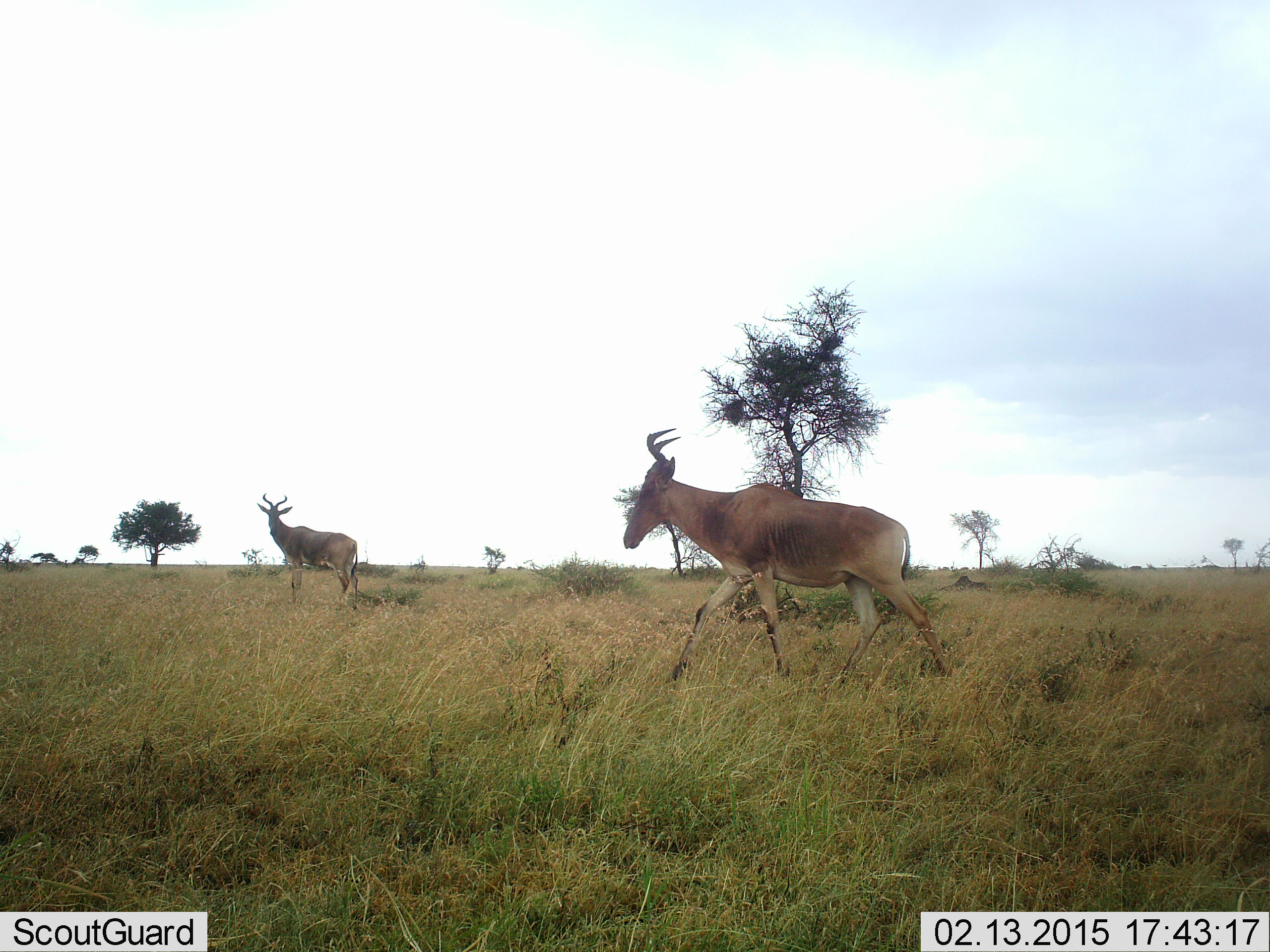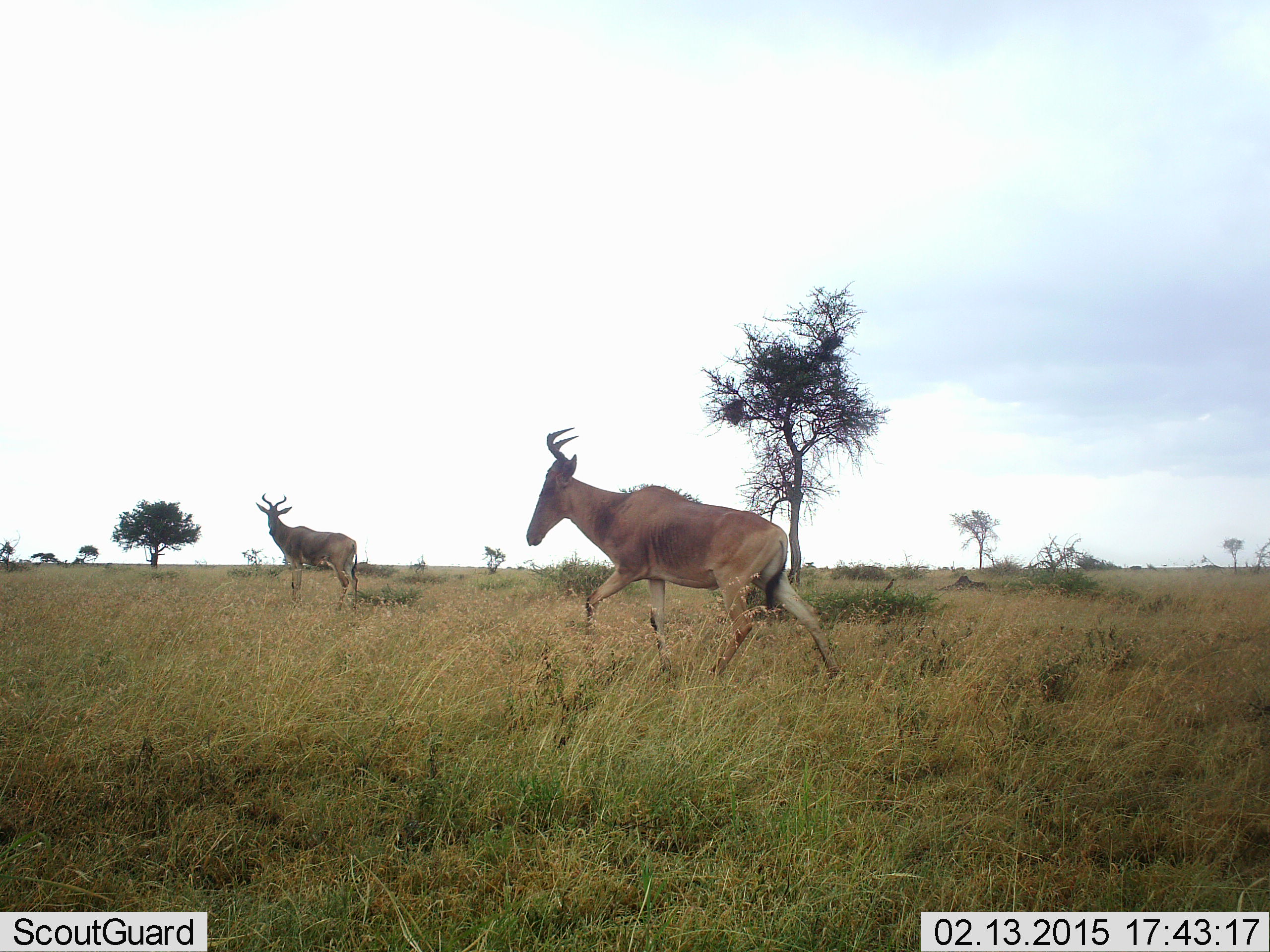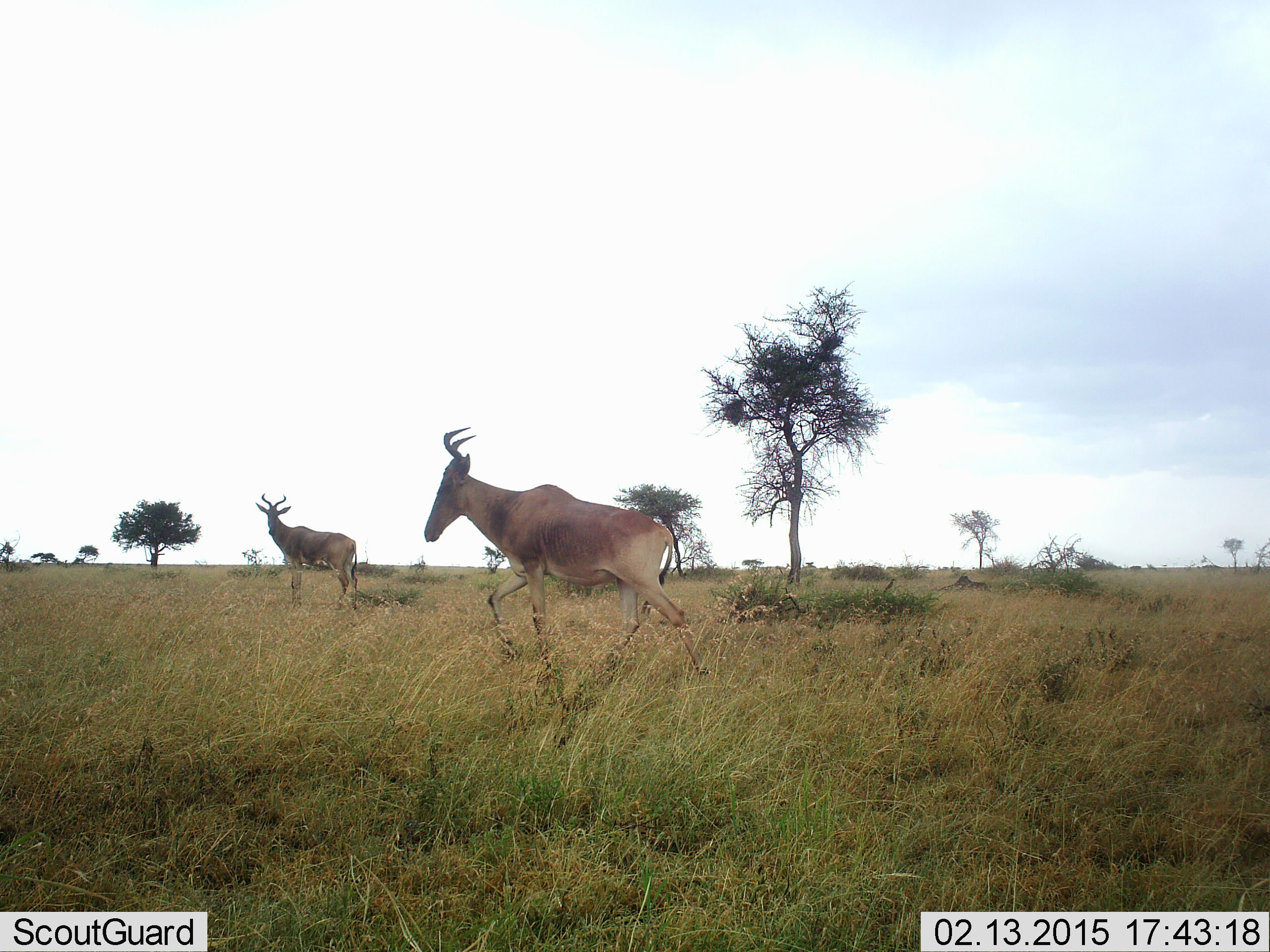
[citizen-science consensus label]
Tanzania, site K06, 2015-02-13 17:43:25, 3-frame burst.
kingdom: Animalia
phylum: Chordata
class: Mammalia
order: Artiodactyla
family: Bovidae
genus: Alcelaphus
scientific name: Alcelaphus buselaphus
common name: hartebeest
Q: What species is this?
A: Hartebeest (Alcelaphus buselaphus).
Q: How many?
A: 2.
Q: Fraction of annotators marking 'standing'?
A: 82%.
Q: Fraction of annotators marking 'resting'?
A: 0%.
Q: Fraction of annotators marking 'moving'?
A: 100%.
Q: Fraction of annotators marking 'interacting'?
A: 0%.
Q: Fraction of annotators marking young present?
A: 0%.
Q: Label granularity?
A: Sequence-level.